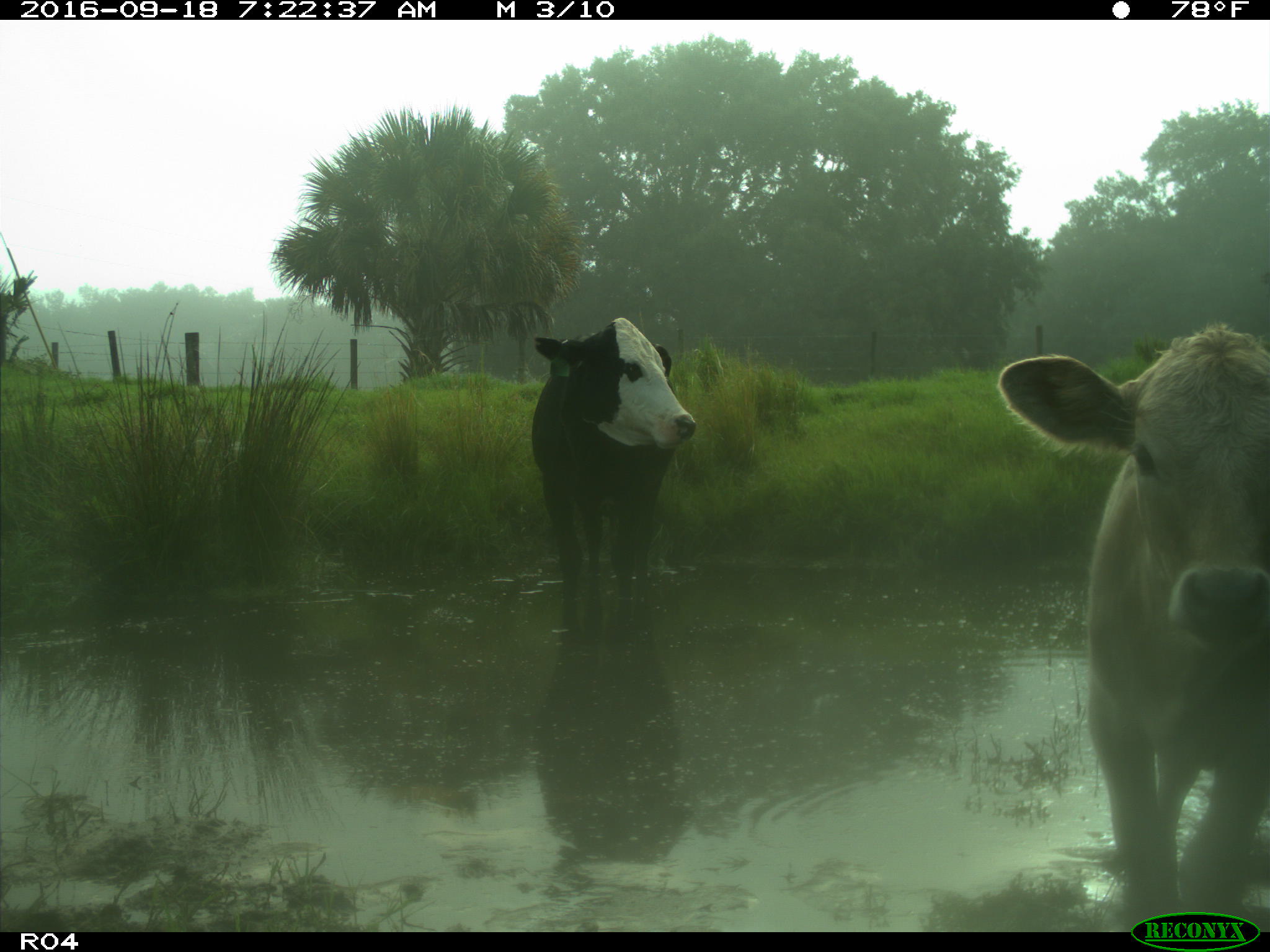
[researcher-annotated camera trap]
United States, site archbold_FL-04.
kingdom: Animalia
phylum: Chordata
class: Mammalia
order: Artiodactyla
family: Bovidae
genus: Bos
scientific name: Bos taurus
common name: domestic cow